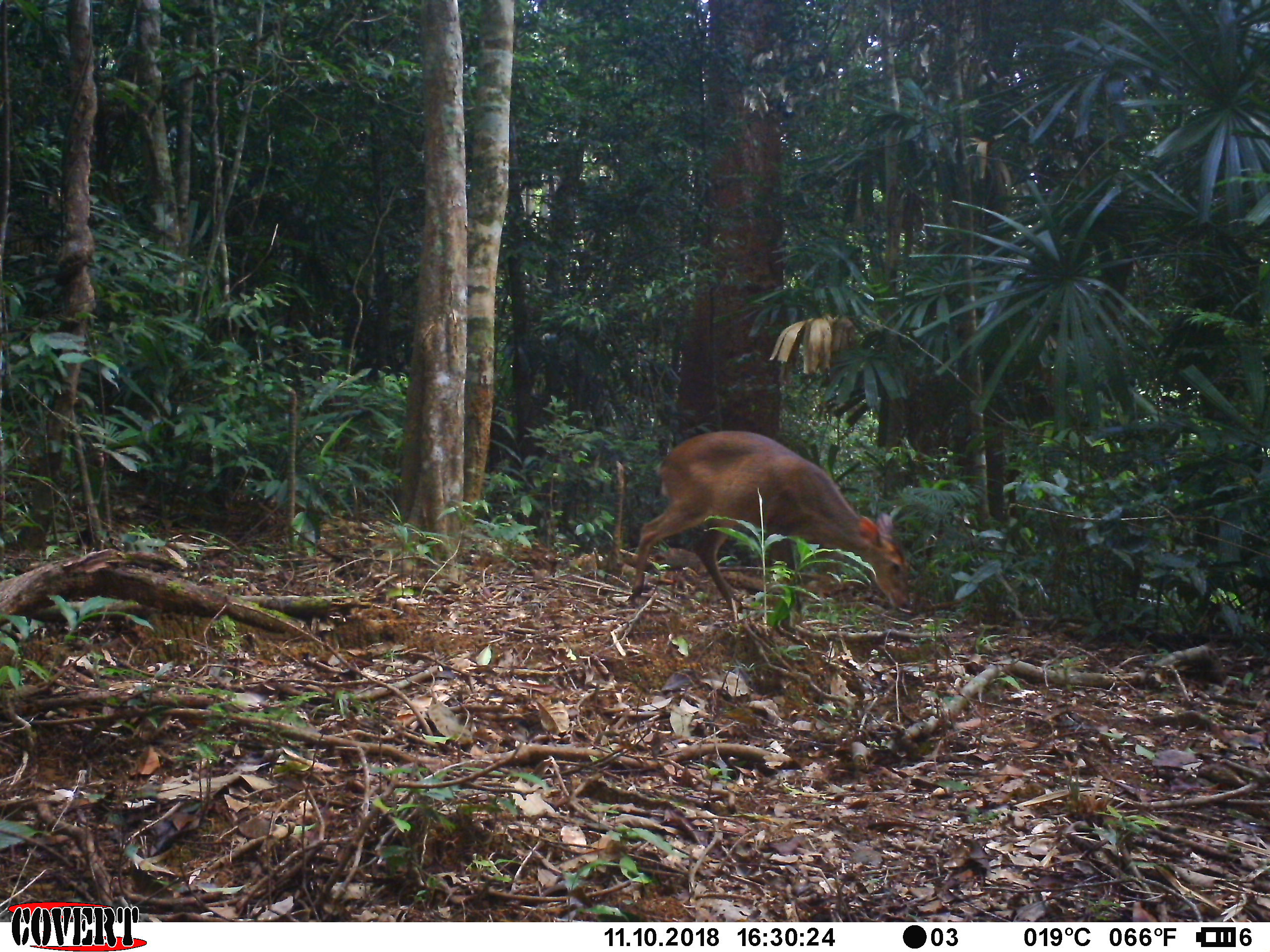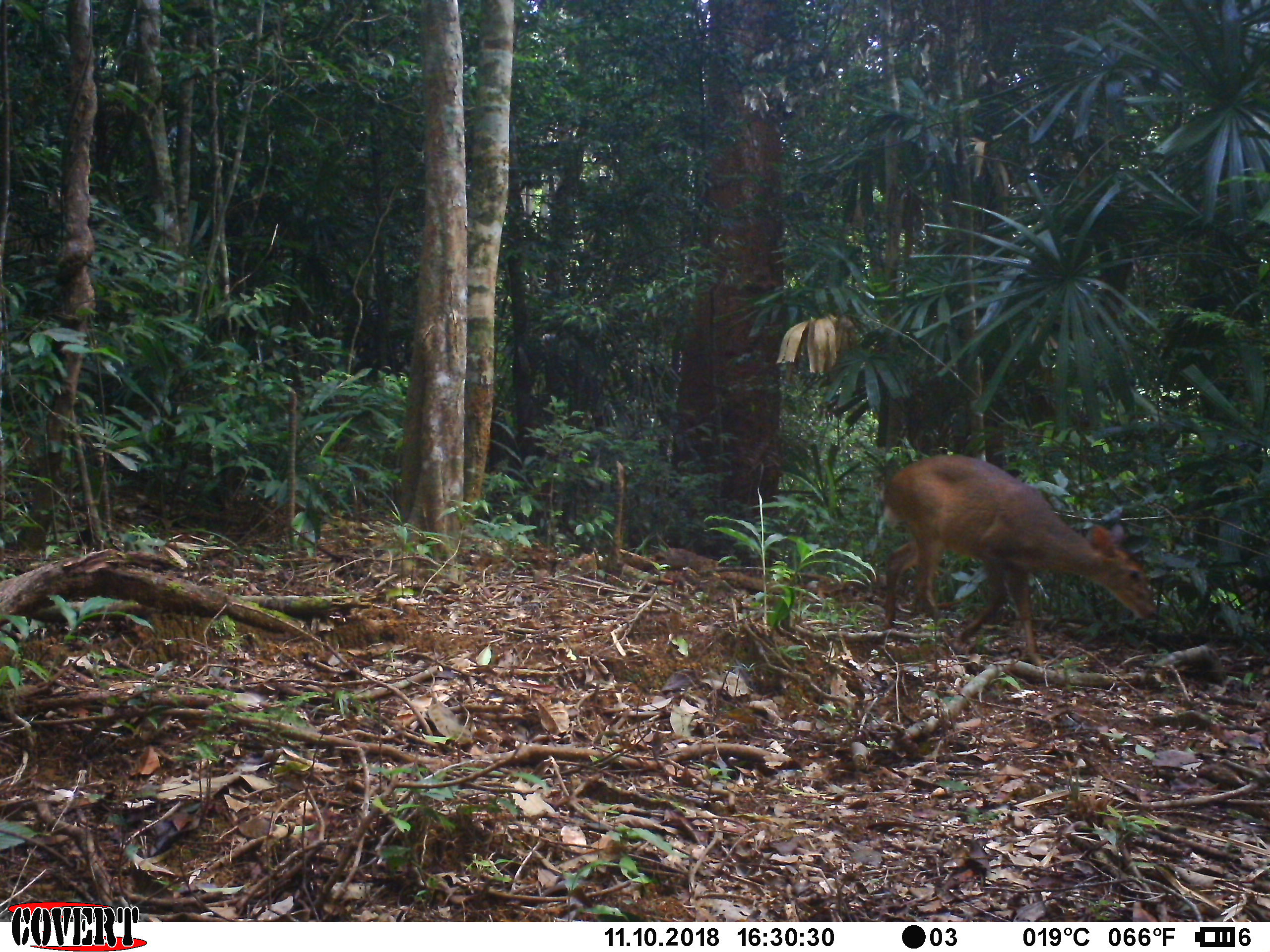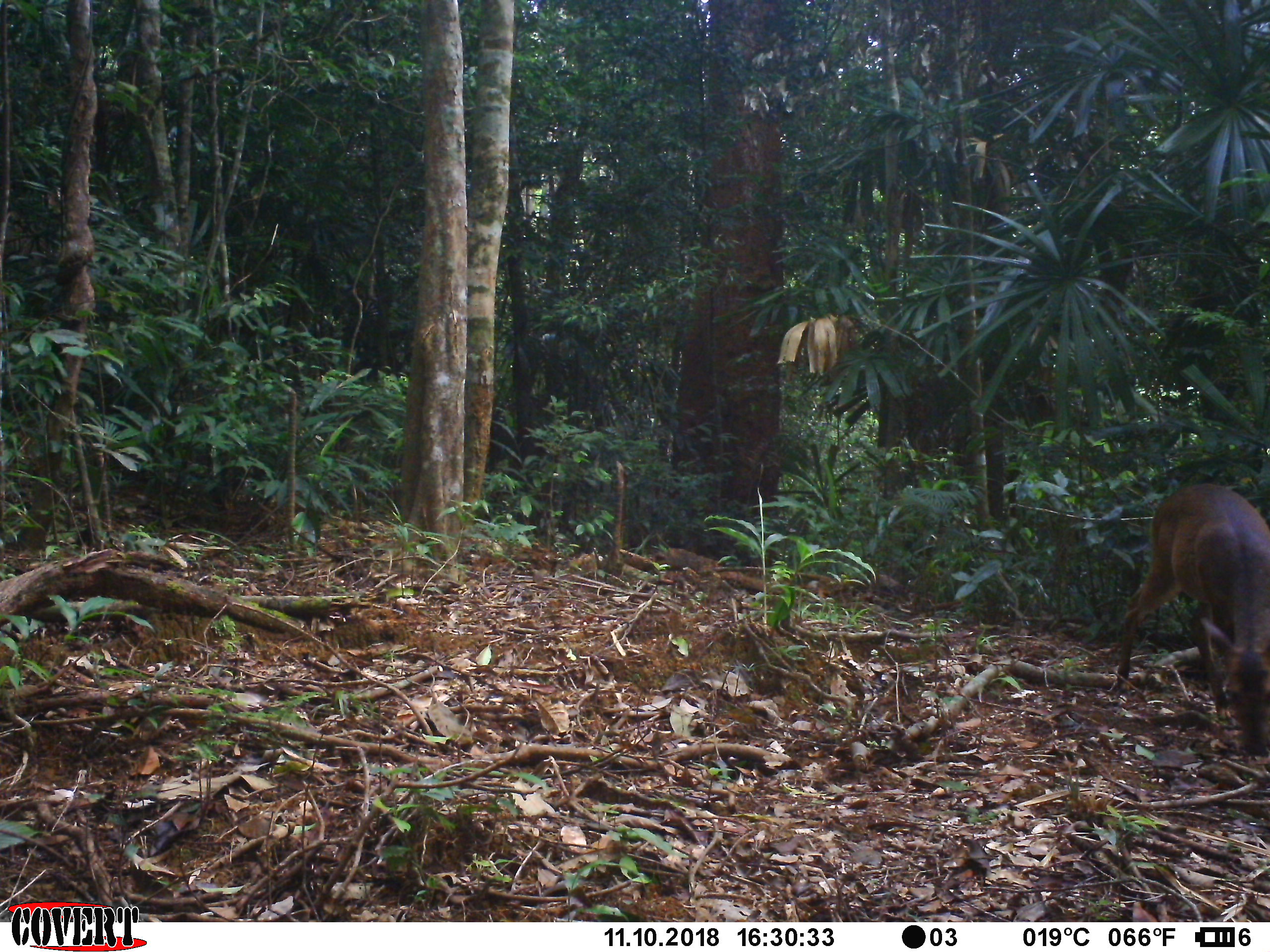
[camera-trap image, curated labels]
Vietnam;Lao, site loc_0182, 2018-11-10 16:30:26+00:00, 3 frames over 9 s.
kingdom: Animalia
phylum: Chordata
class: Mammalia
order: Artiodactyla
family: Cervidae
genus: Muntiacus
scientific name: Muntiacus vuquangensis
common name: large-antlered muntjac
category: large antlered muntjac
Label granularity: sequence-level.